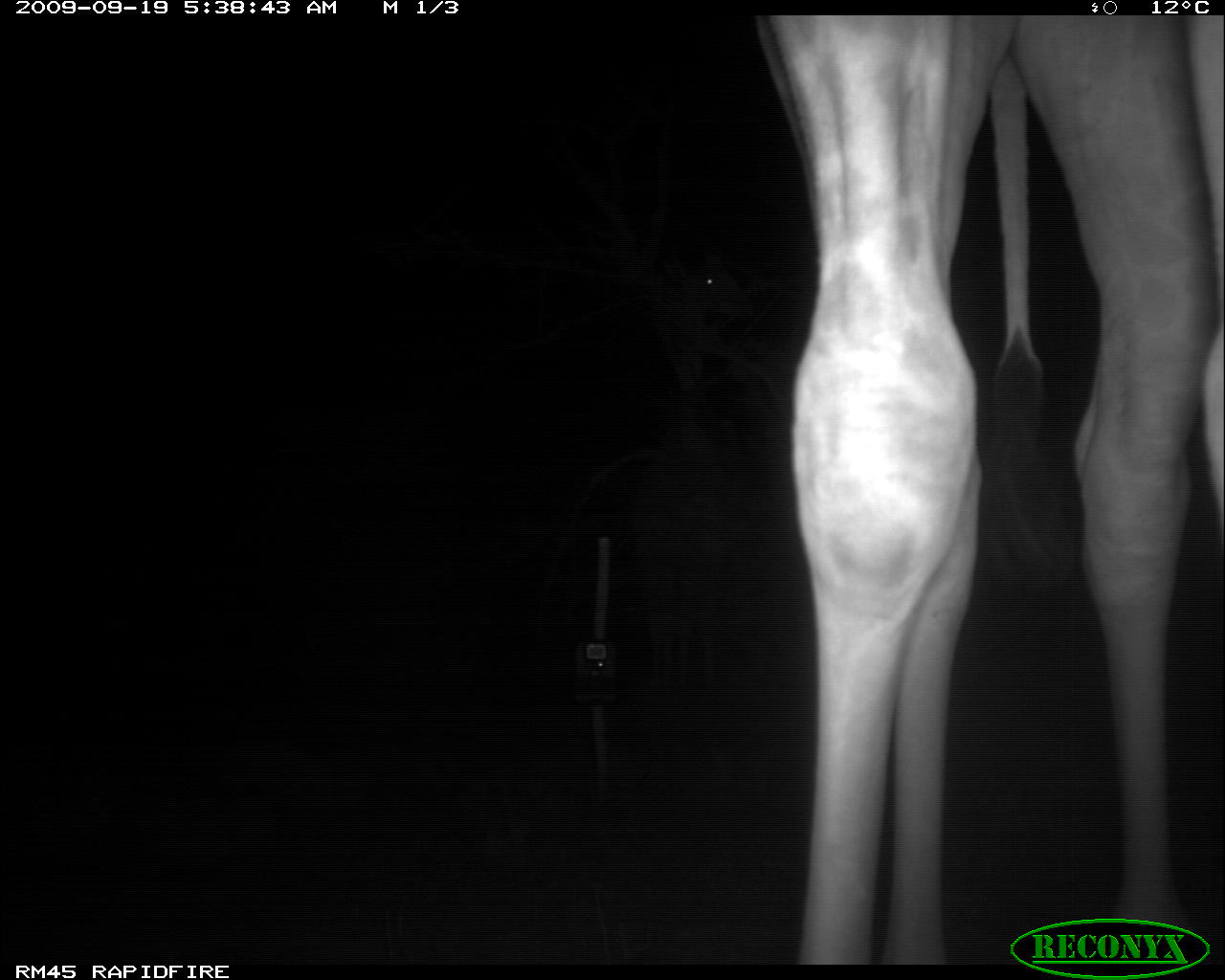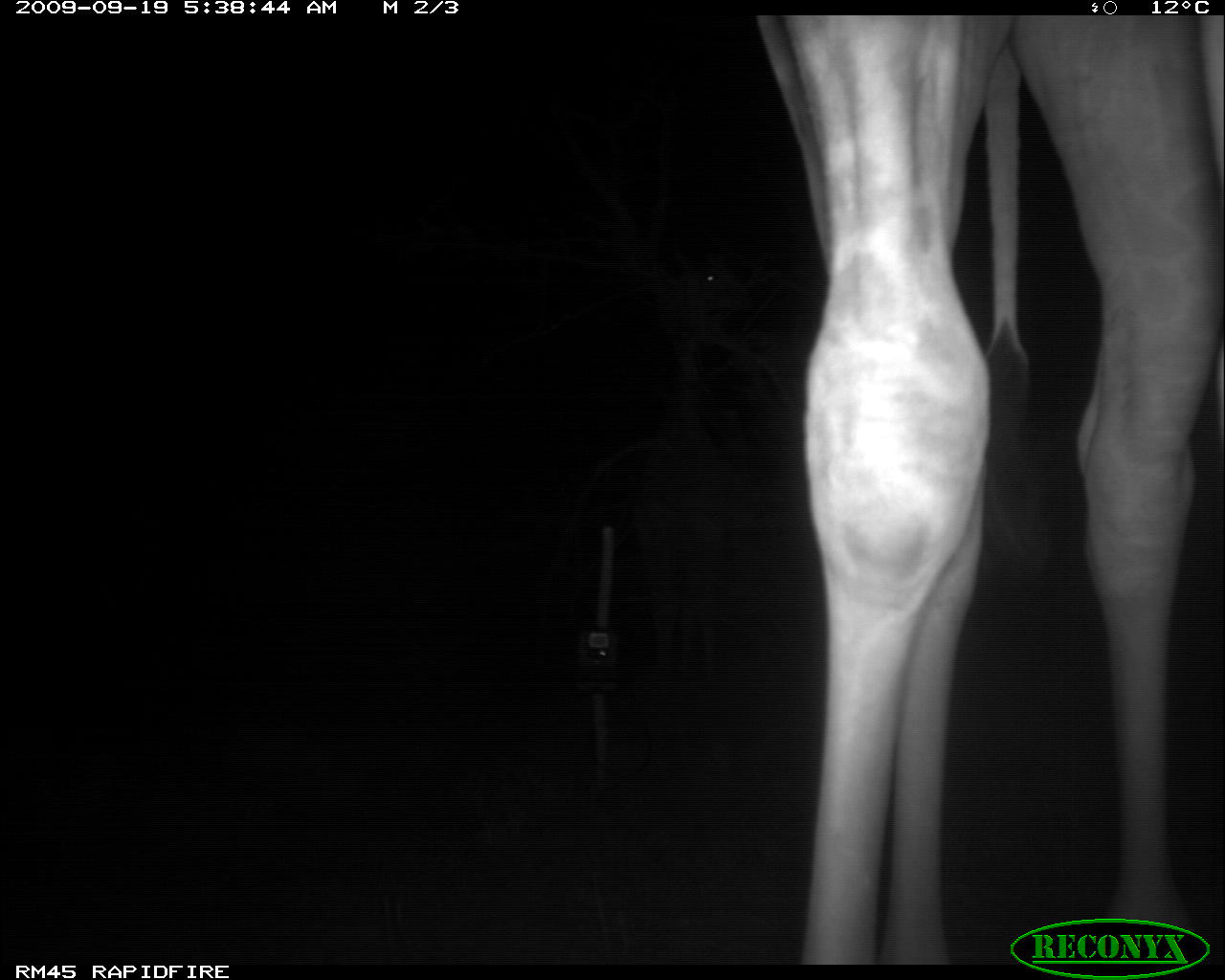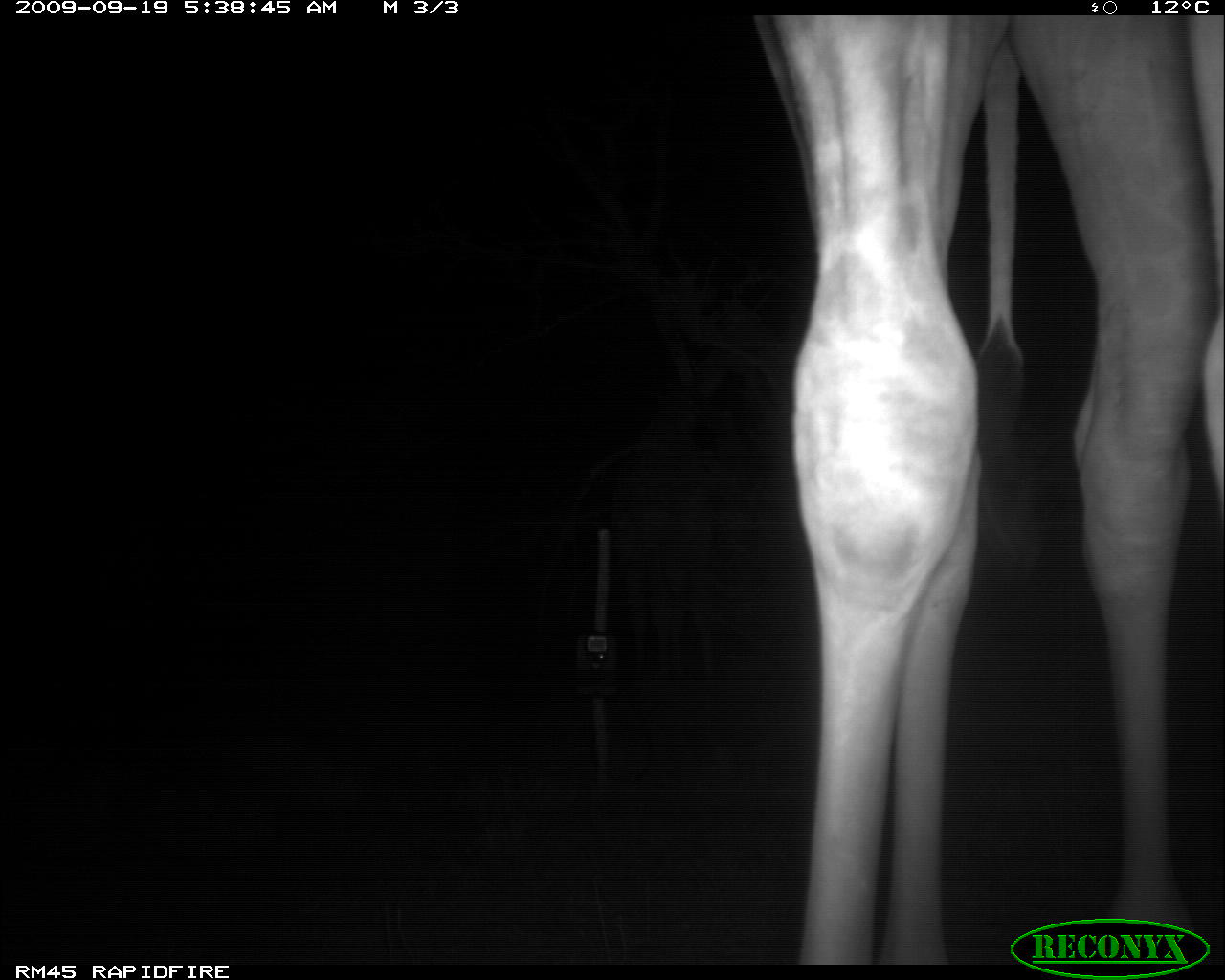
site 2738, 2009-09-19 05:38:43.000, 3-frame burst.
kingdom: Animalia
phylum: Chordata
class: Mammalia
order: Artiodactyla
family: Giraffidae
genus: Giraffa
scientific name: Giraffa camelopardalis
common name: giraffe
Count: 2.